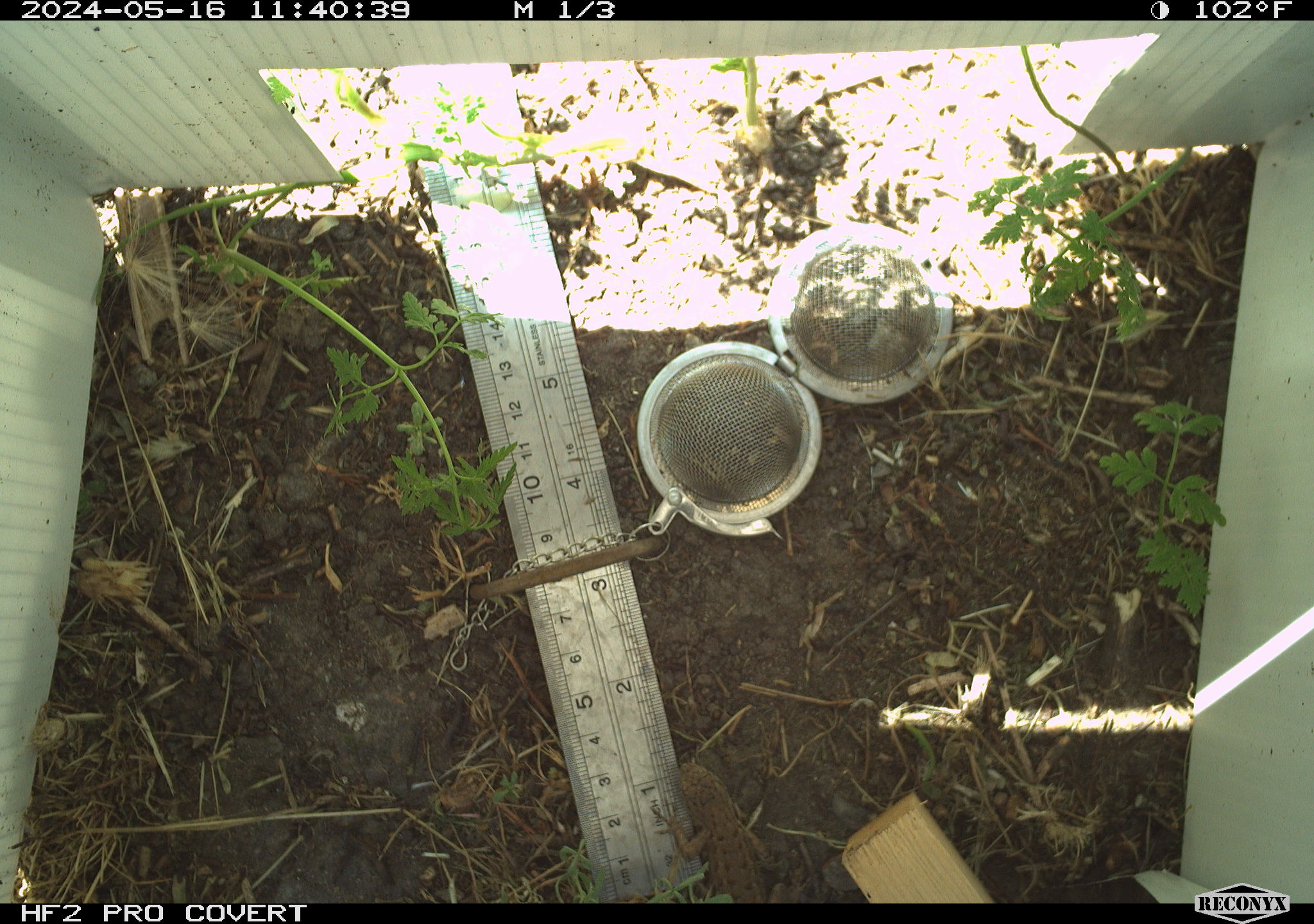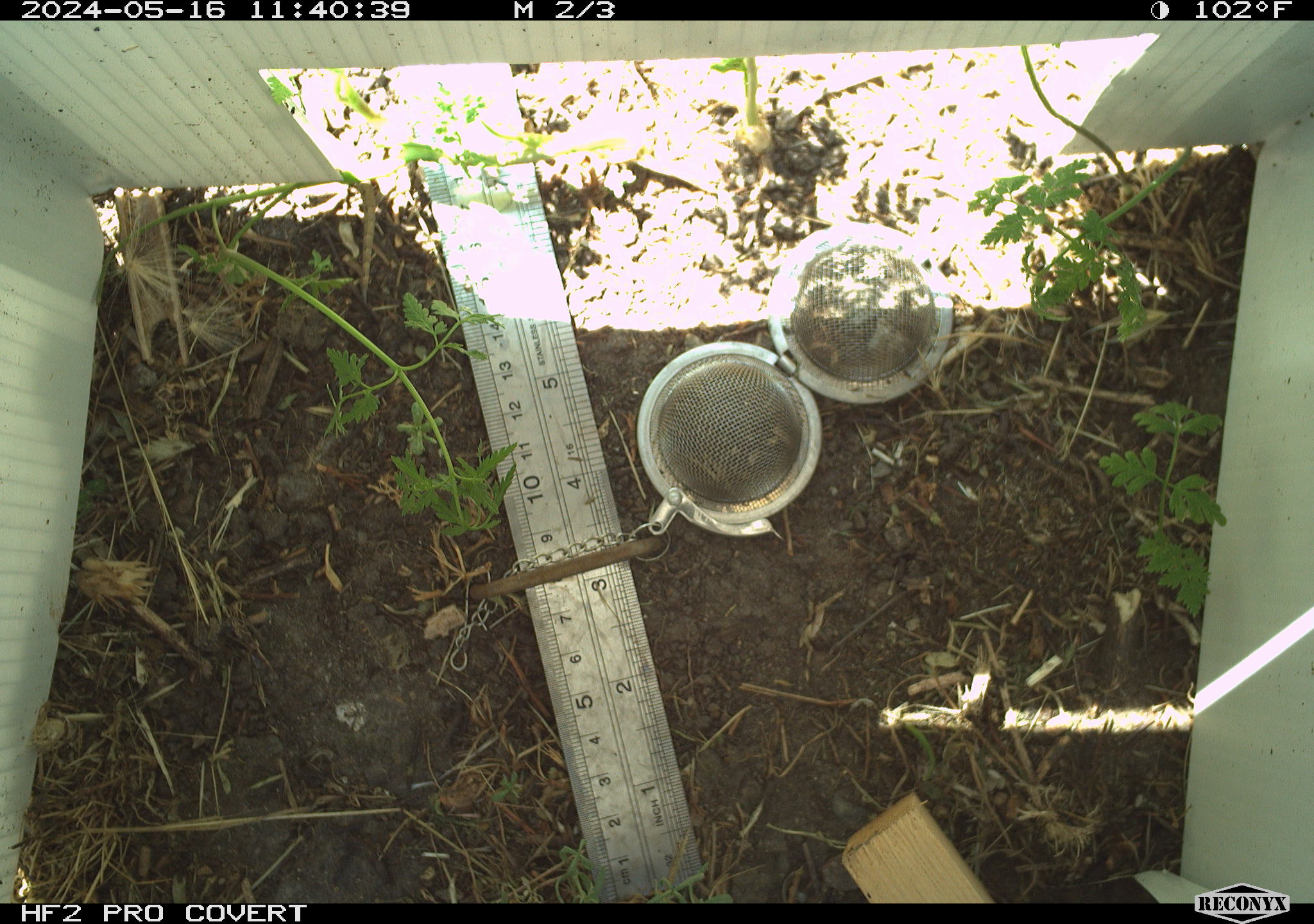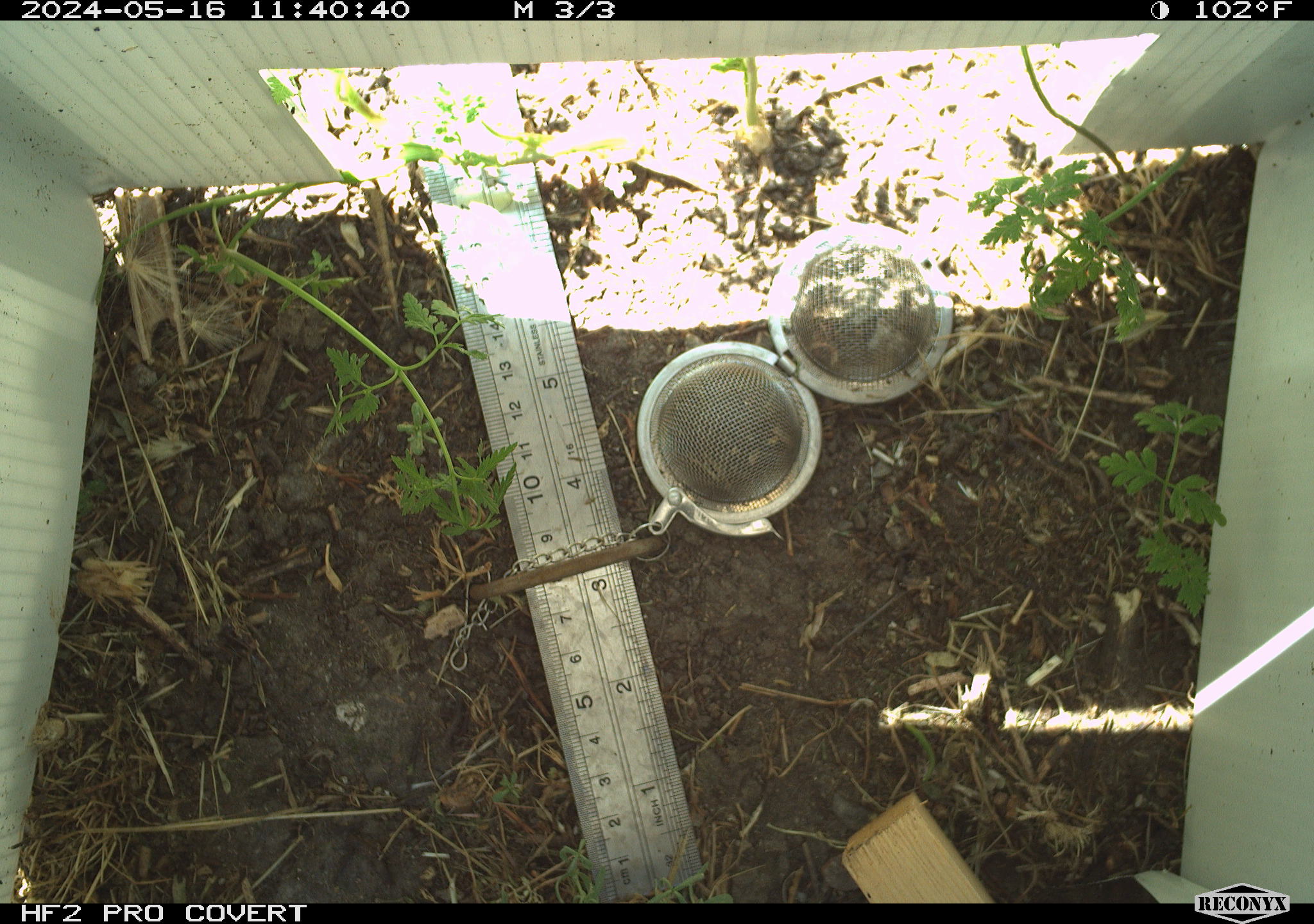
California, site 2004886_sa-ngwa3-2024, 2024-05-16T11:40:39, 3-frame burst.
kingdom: Animalia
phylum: Chordata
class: Reptilia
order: Squamata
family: Phrynosomatidae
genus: Sceloporus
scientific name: Sceloporus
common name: spiny lizards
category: sceloporus species